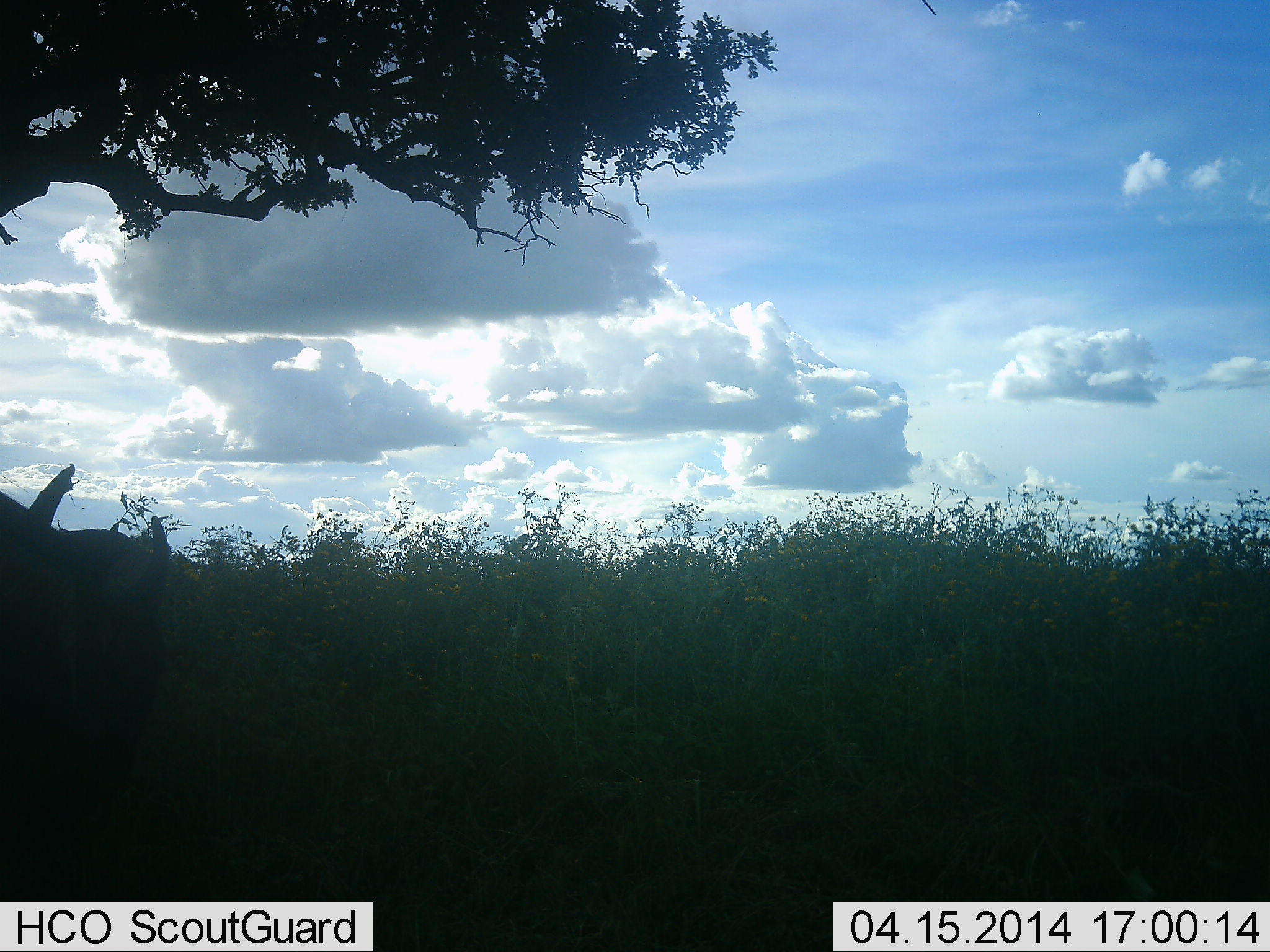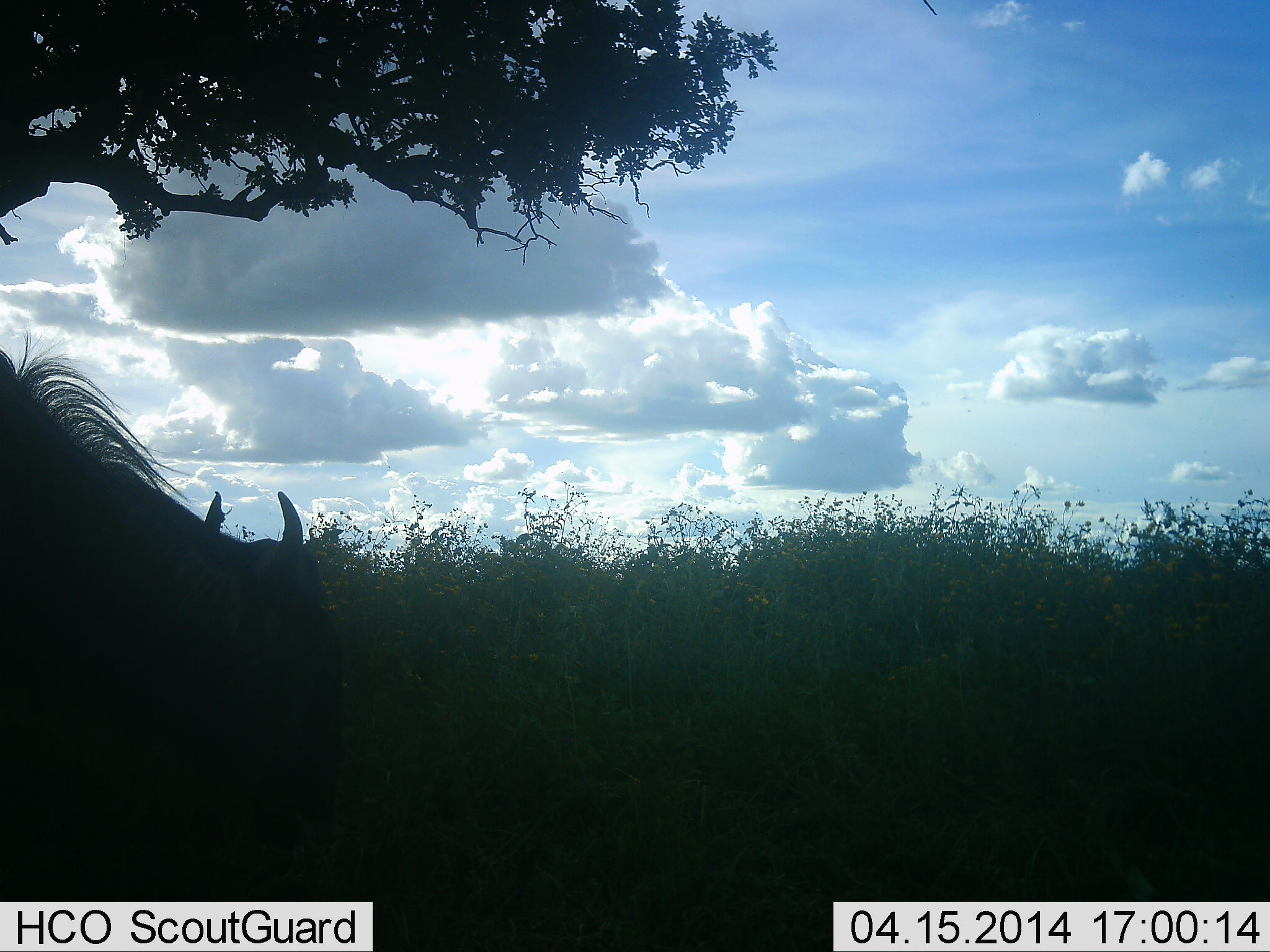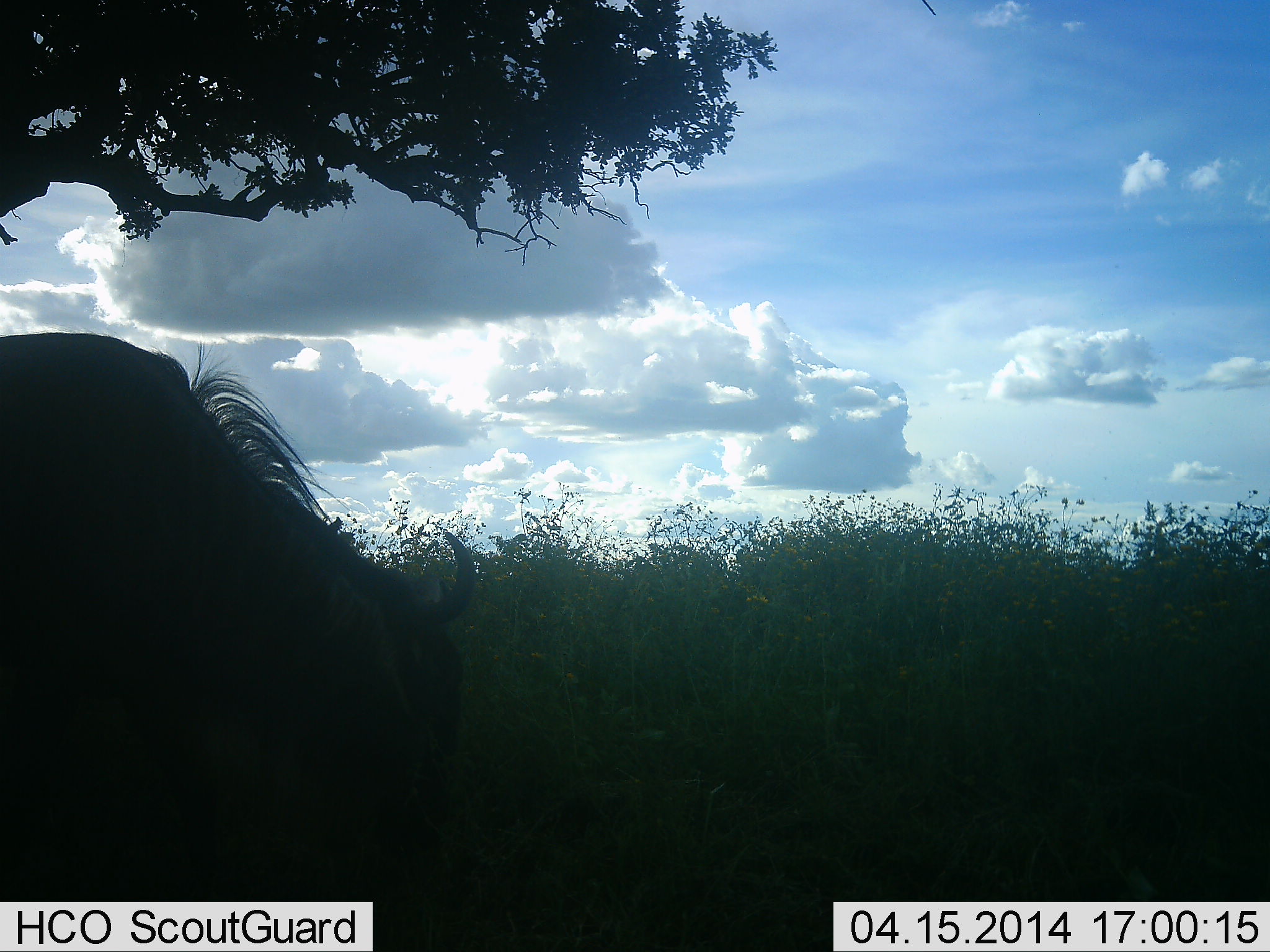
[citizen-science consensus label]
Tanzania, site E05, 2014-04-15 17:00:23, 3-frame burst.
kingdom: Animalia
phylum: Chordata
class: Mammalia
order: Artiodactyla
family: Bovidae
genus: Connochaetes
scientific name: Connochaetes taurinus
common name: blue wildebeest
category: wildebeest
Wildebeest (blue wildebeest) (Connochaetes taurinus), count 1. Behavior (volunteer vote fractions): standing 10%, resting 10%, moving 60%, interacting 0%. Young present (vote fraction): 0%. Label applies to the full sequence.